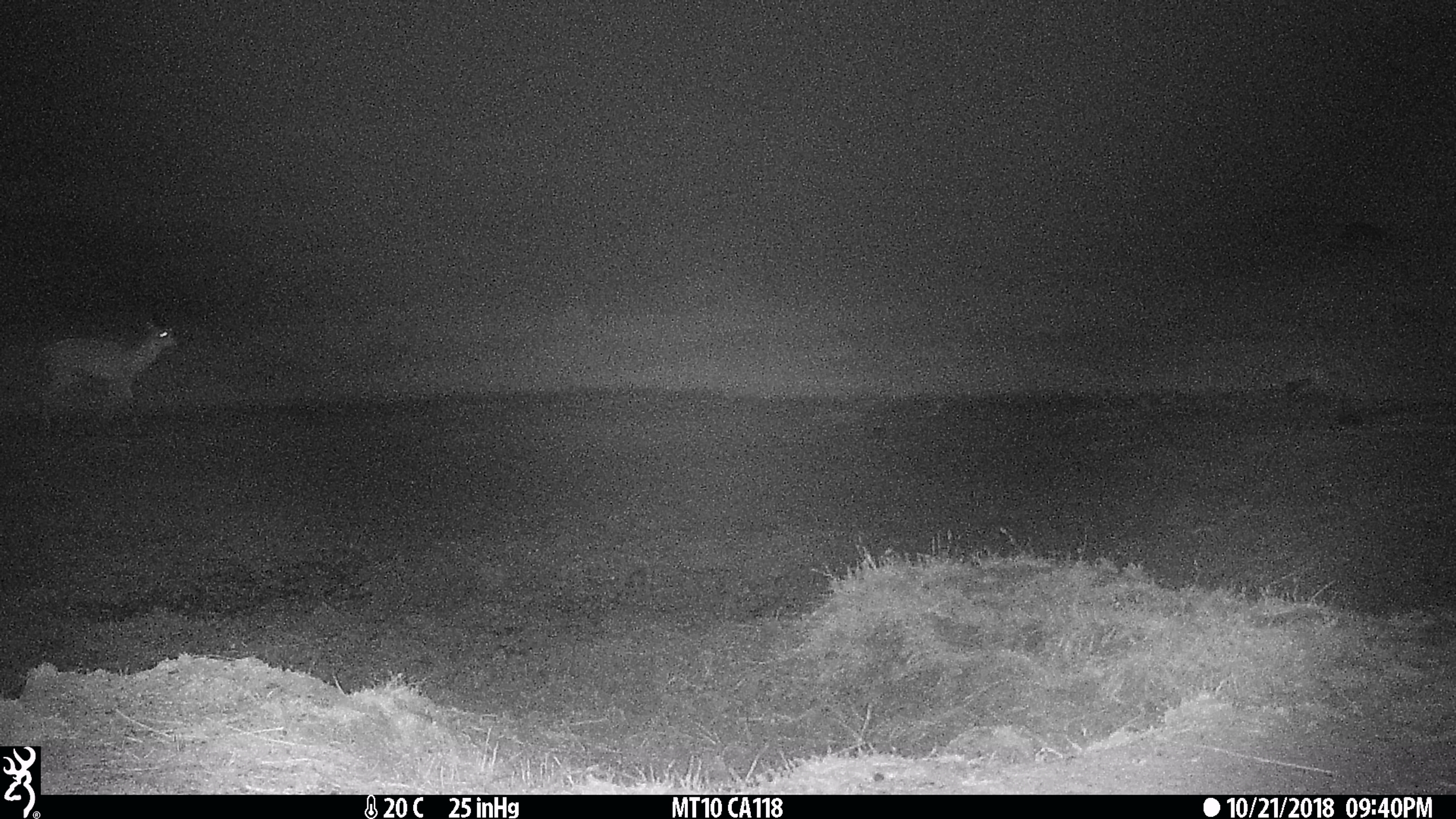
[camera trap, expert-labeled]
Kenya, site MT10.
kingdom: Animalia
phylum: Chordata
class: Mammalia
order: Artiodactyla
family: Bovidae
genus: Aepyceros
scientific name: Aepyceros melampus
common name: impala